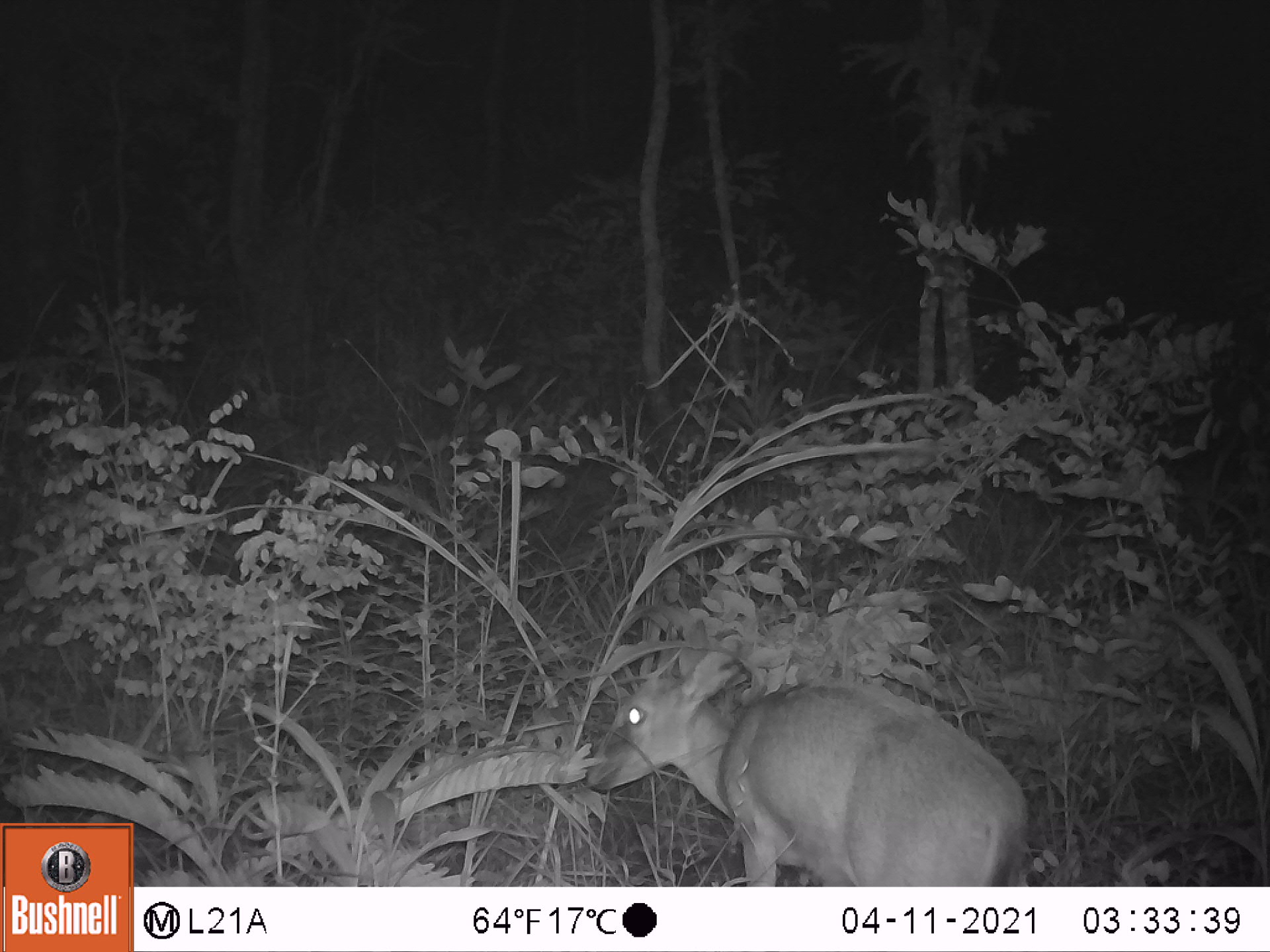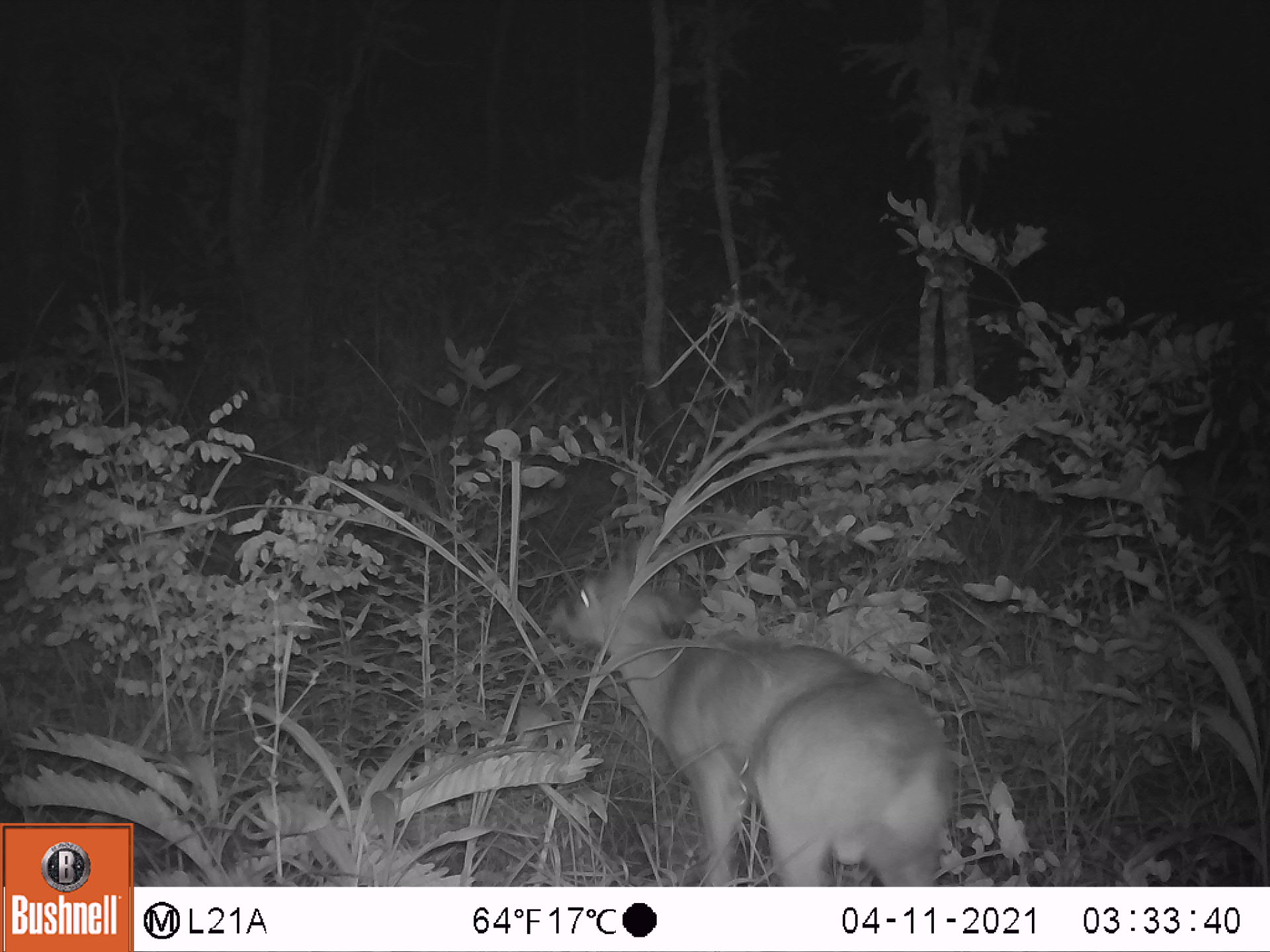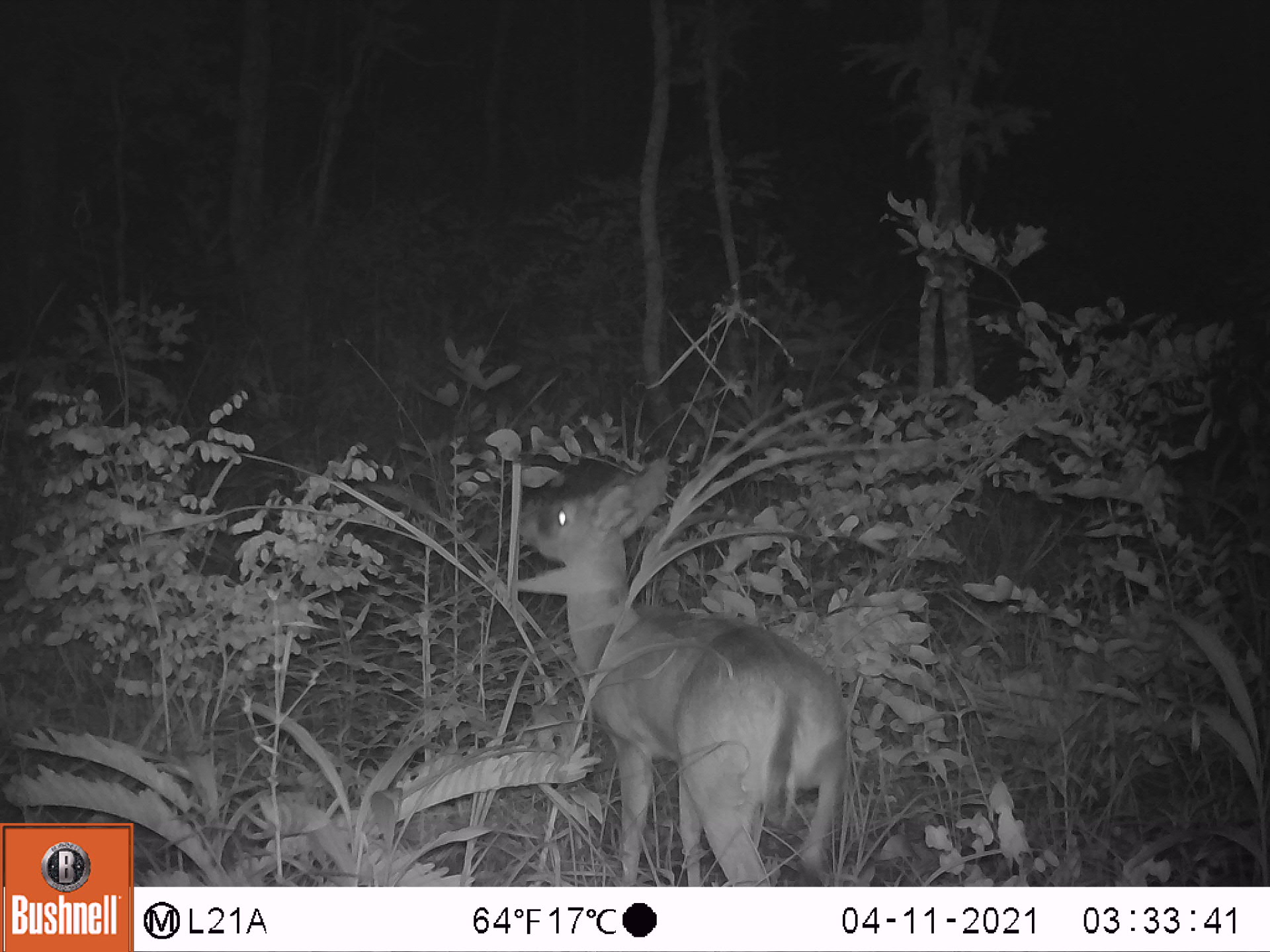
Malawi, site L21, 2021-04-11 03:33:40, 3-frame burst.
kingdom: Animalia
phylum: Chordata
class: Mammalia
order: Artiodactyla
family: Bovidae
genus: Sylvicapra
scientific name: Sylvicapra grimmia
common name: common duiker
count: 1